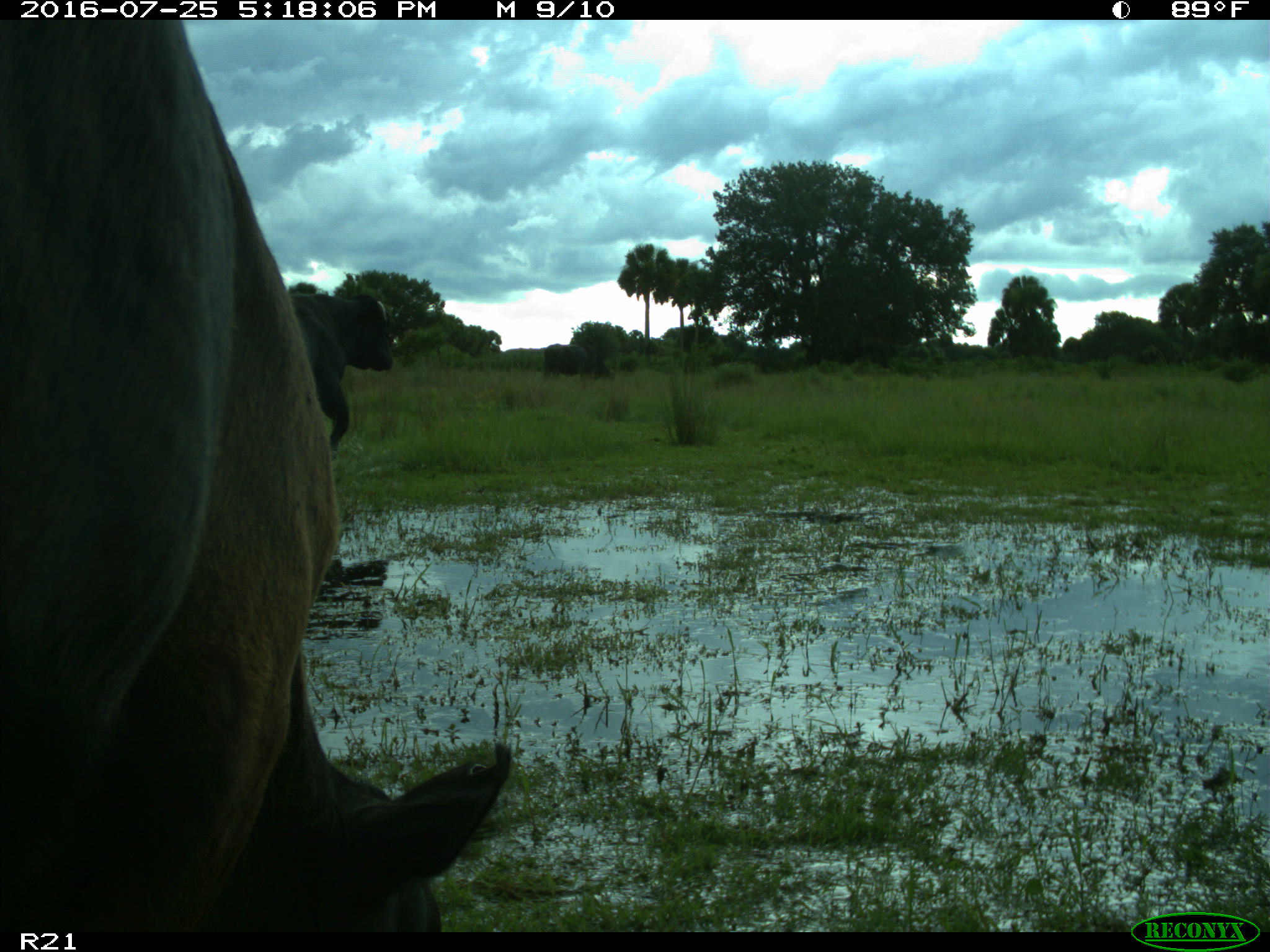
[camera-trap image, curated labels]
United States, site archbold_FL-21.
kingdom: Animalia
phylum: Chordata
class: Mammalia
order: Artiodactyla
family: Bovidae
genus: Bos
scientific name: Bos taurus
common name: domestic cow